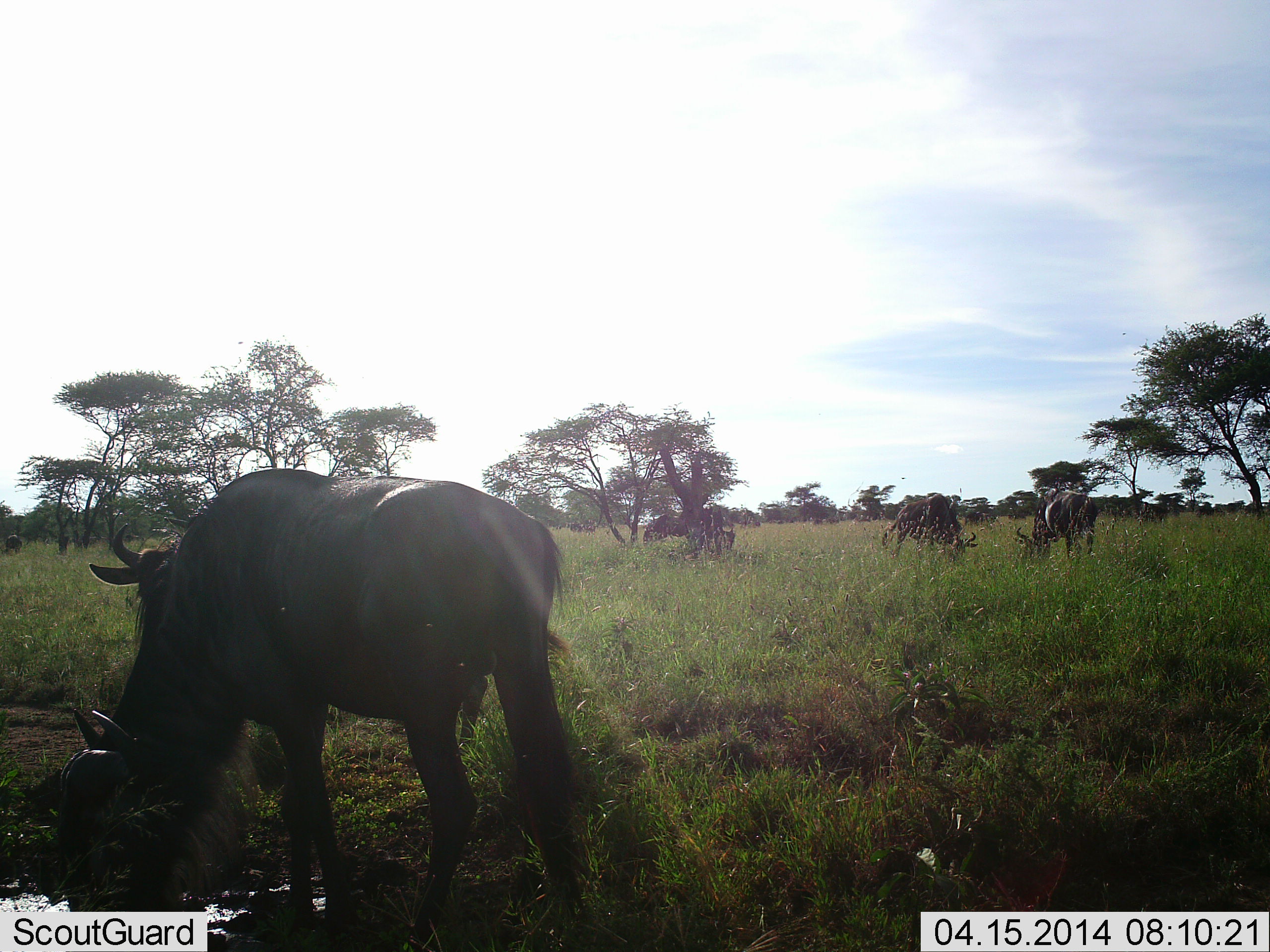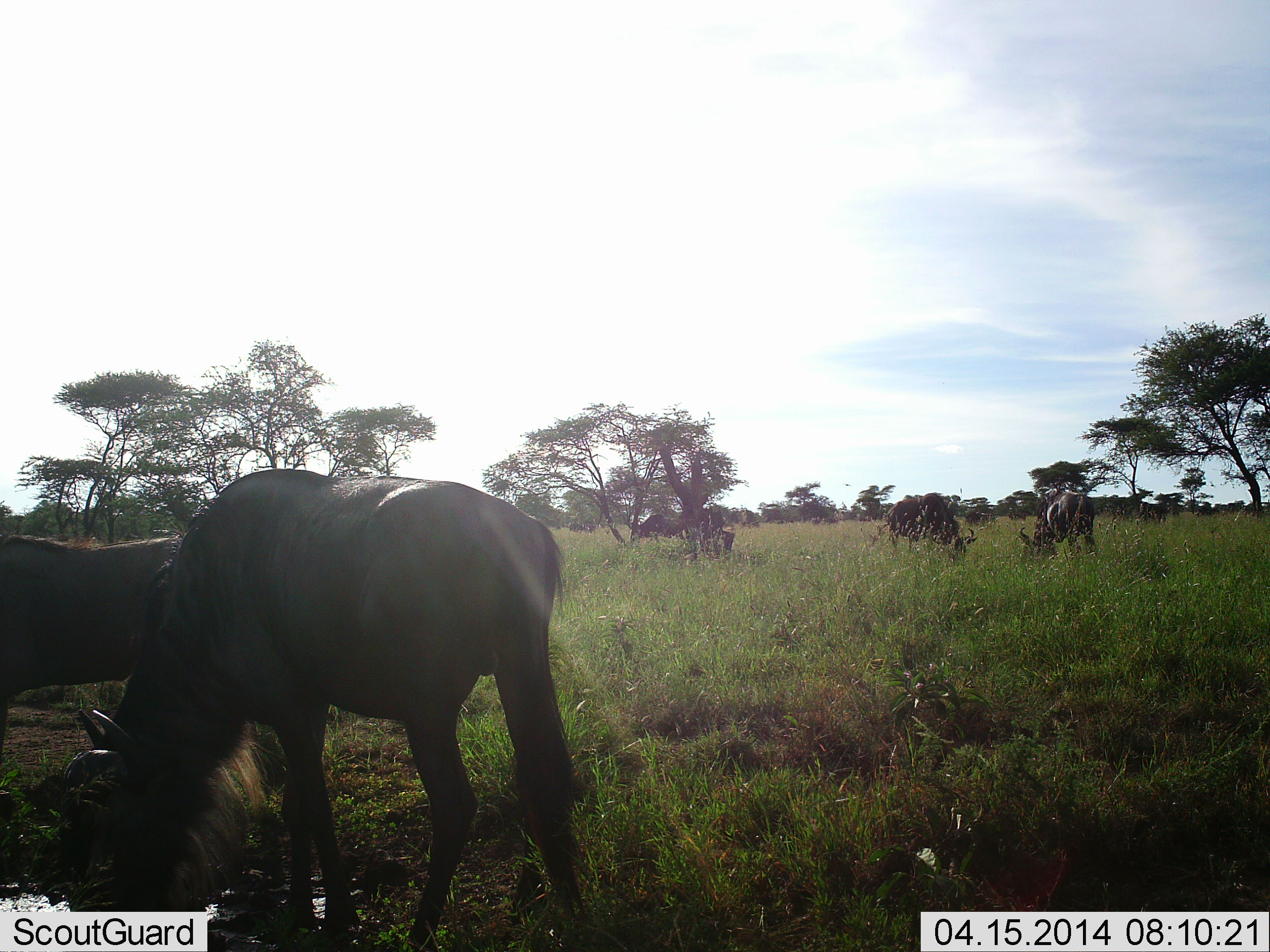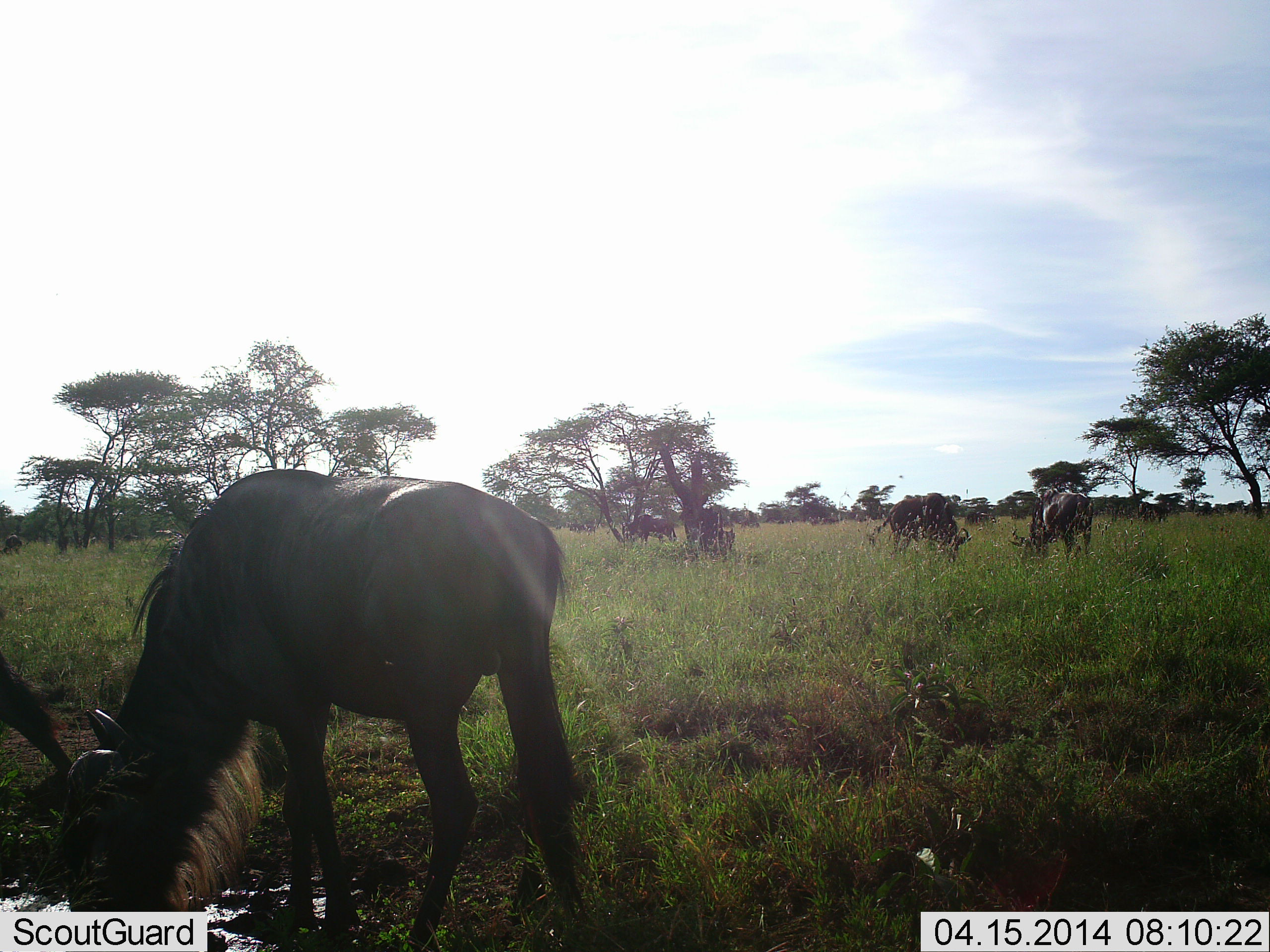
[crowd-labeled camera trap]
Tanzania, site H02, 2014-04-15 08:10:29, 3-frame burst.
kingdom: Animalia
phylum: Chordata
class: Mammalia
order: Artiodactyla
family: Bovidae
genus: Connochaetes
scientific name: Connochaetes taurinus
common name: blue wildebeest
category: wildebeest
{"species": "wildebeest (blue wildebeest) (Connochaetes taurinus)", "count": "6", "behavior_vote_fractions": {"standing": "40%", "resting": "10%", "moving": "50%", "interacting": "0%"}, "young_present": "0%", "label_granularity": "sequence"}